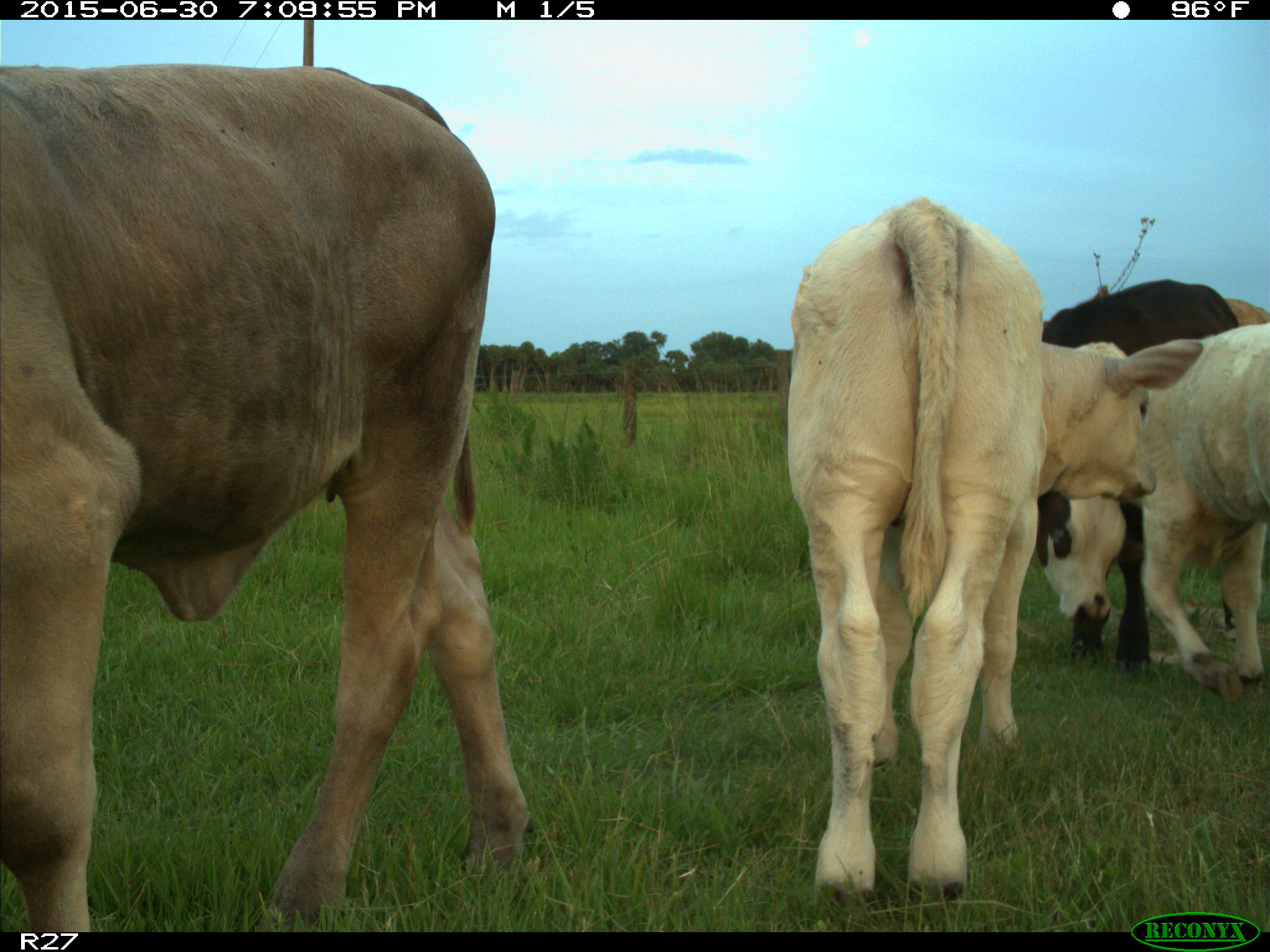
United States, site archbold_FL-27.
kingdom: Animalia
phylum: Chordata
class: Mammalia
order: Artiodactyla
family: Bovidae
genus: Bos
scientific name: Bos taurus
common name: domestic cow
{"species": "Bos taurus (domestic cow)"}